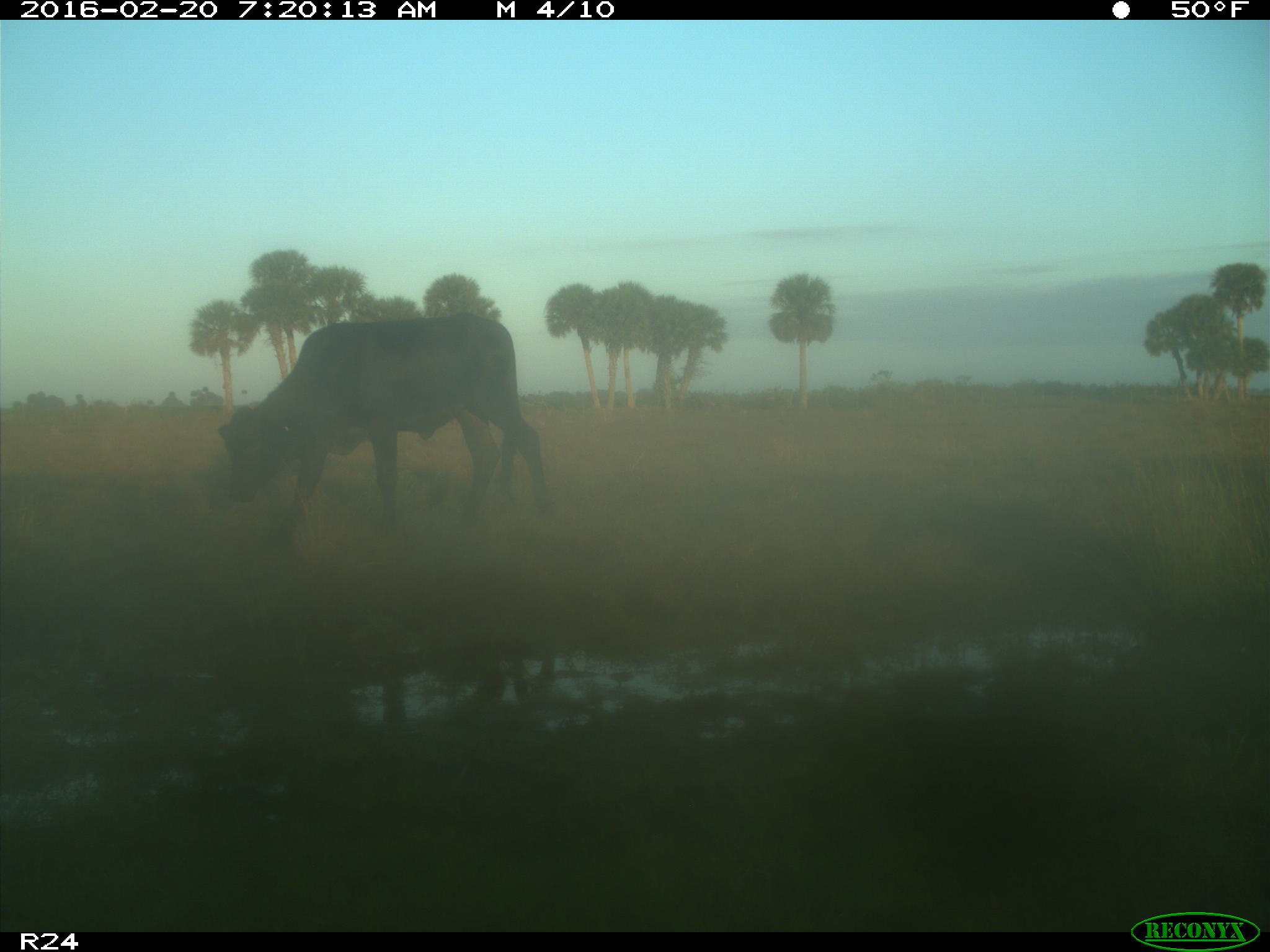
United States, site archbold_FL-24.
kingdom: Animalia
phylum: Chordata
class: Mammalia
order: Artiodactyla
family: Bovidae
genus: Bos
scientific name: Bos taurus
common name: domestic cow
Bos taurus (domestic cow).